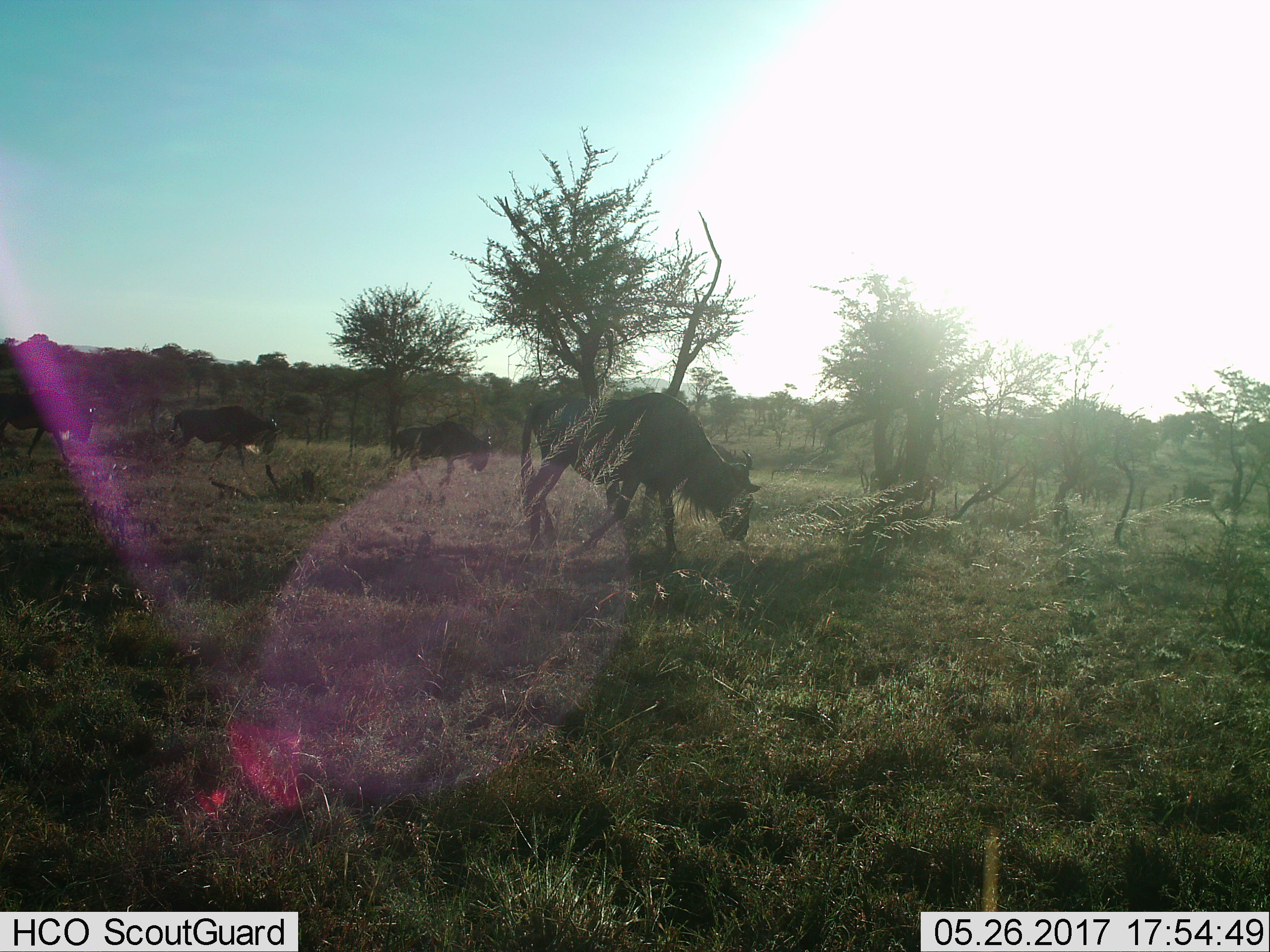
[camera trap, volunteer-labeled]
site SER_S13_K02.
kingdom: Animalia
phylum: Chordata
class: Mammalia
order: Artiodactyla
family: Bovidae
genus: Connochaetes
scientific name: Connochaetes taurinus taurinus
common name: blue wildebeest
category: wildebeestblue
Wildebeestblue (blue wildebeest) (Connochaetes taurinus taurinus), count 4. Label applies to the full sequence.